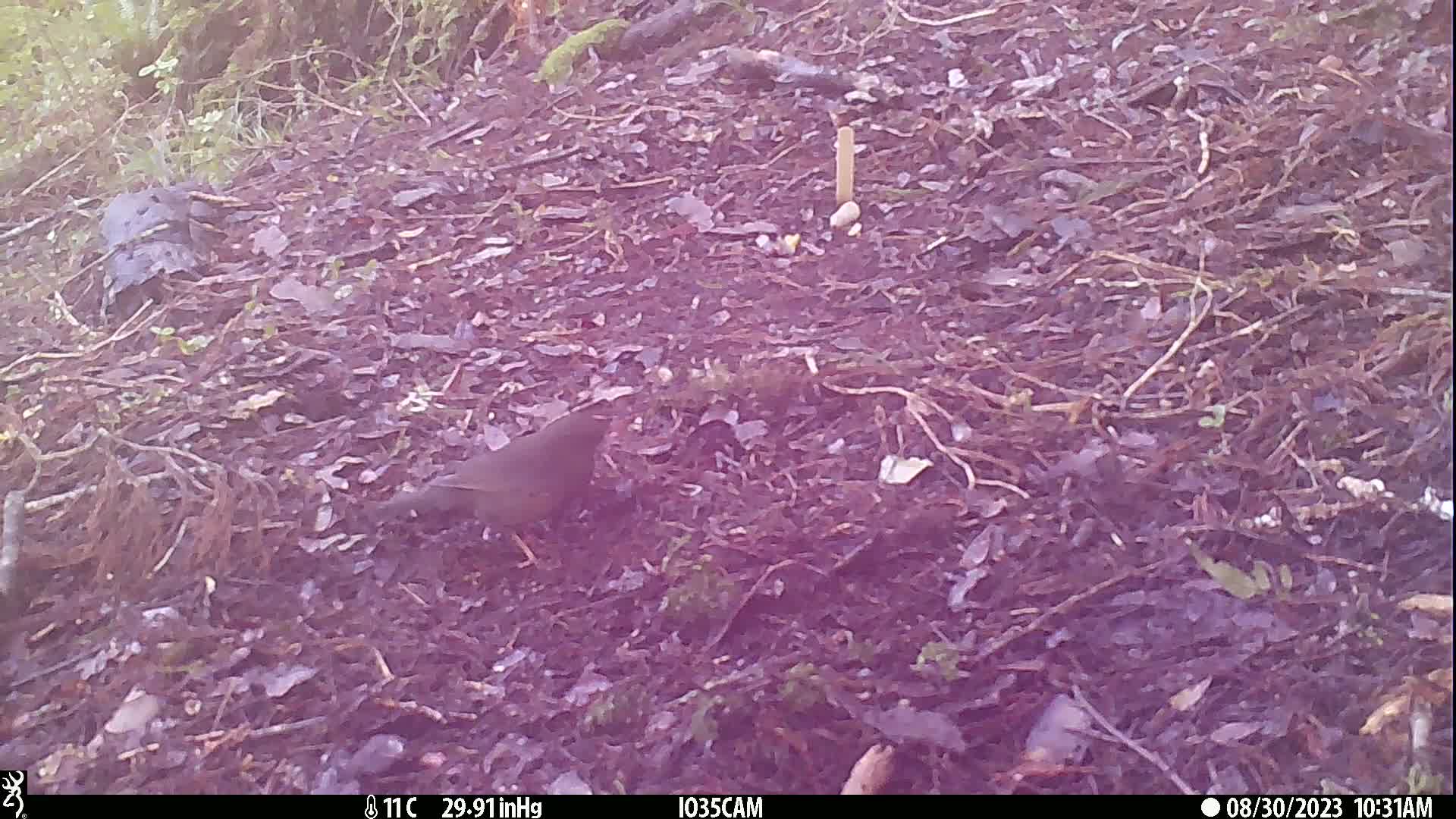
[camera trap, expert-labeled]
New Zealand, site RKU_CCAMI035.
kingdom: Animalia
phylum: Chordata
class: Aves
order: Passeriformes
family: Turdidae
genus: Turdus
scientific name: Turdus merula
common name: eurasian blackbird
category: blackbird